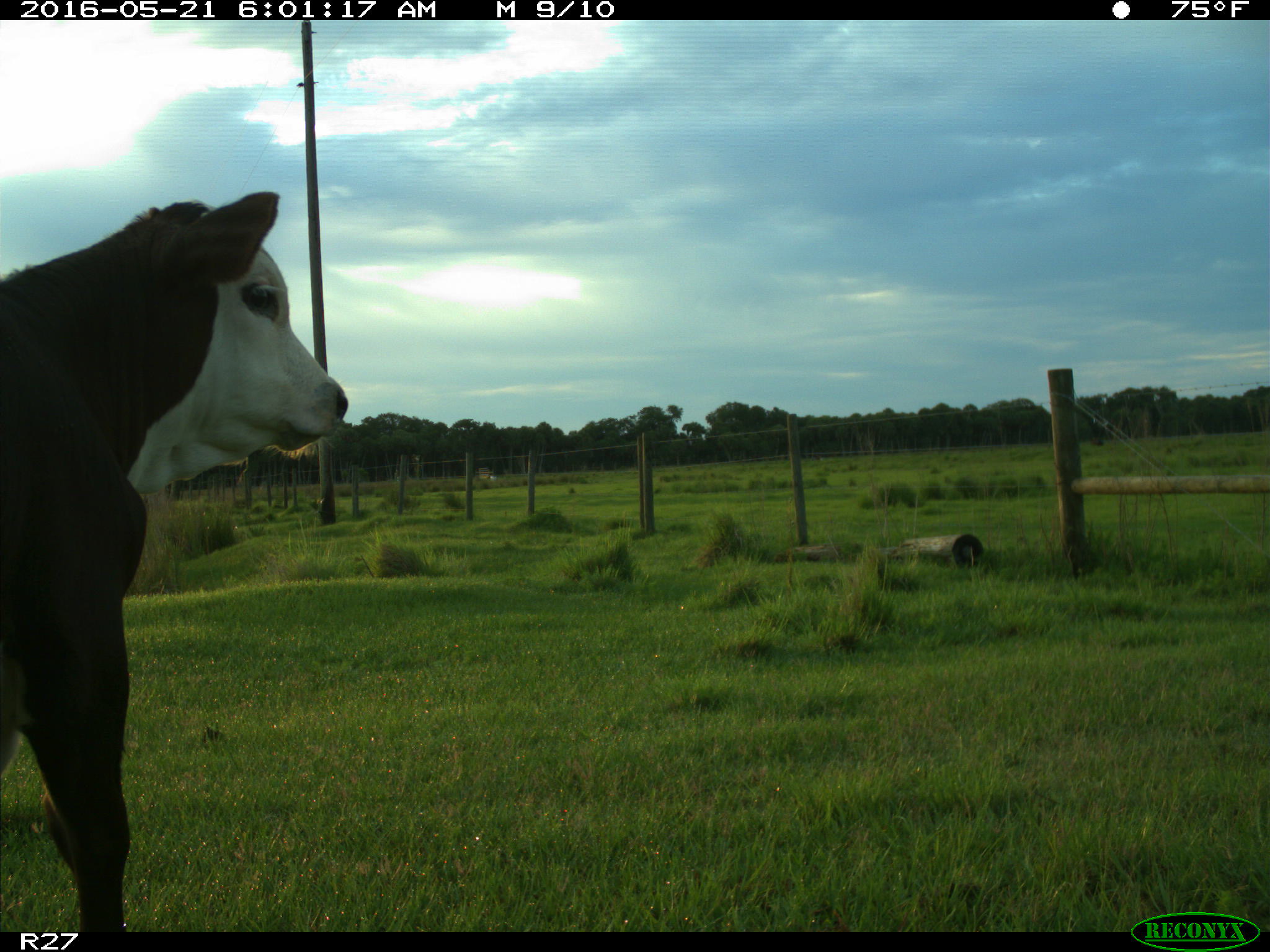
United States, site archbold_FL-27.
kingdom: Animalia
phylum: Chordata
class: Mammalia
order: Artiodactyla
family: Bovidae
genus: Bos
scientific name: Bos taurus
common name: domestic cow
Bos taurus (domestic cow).